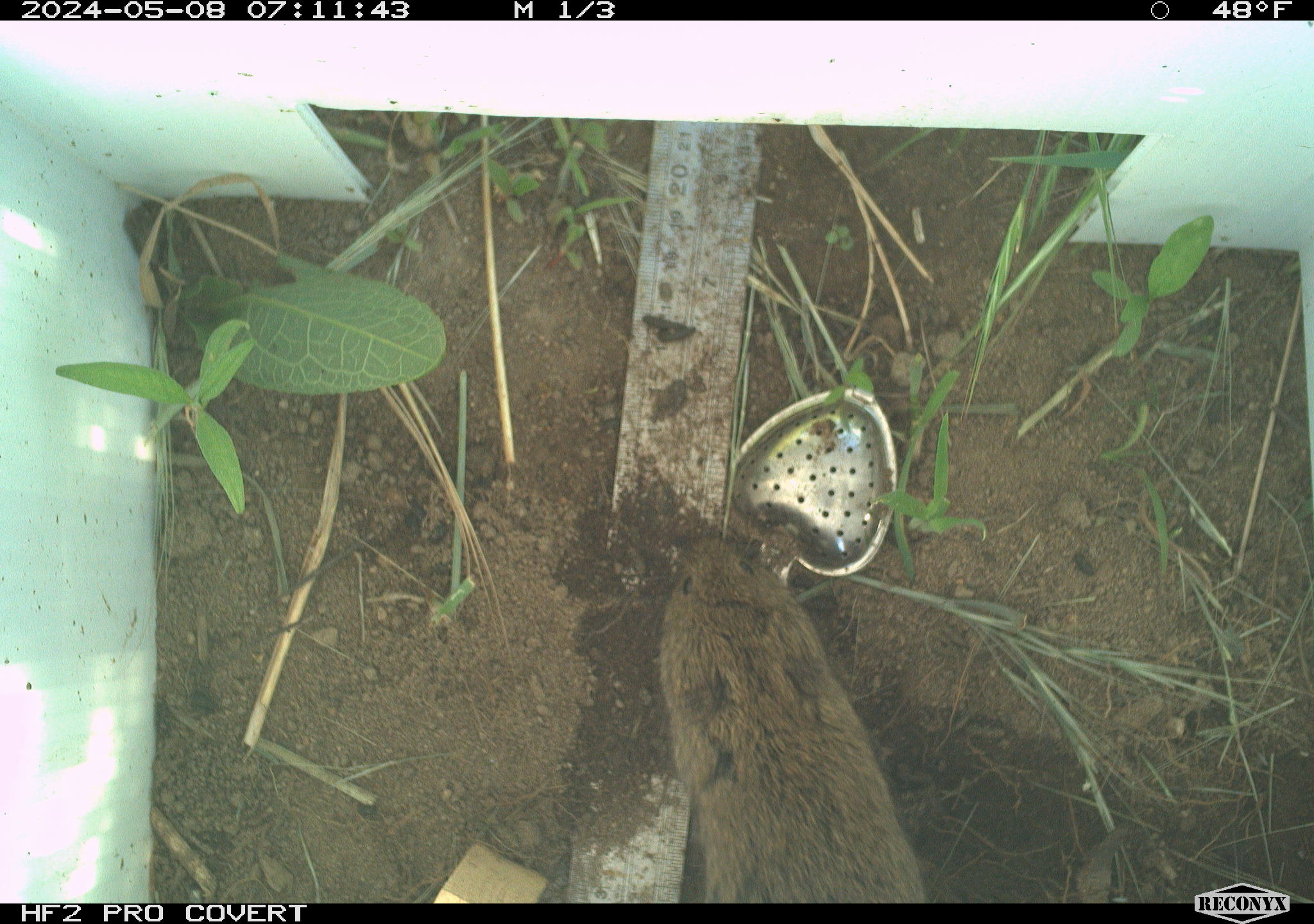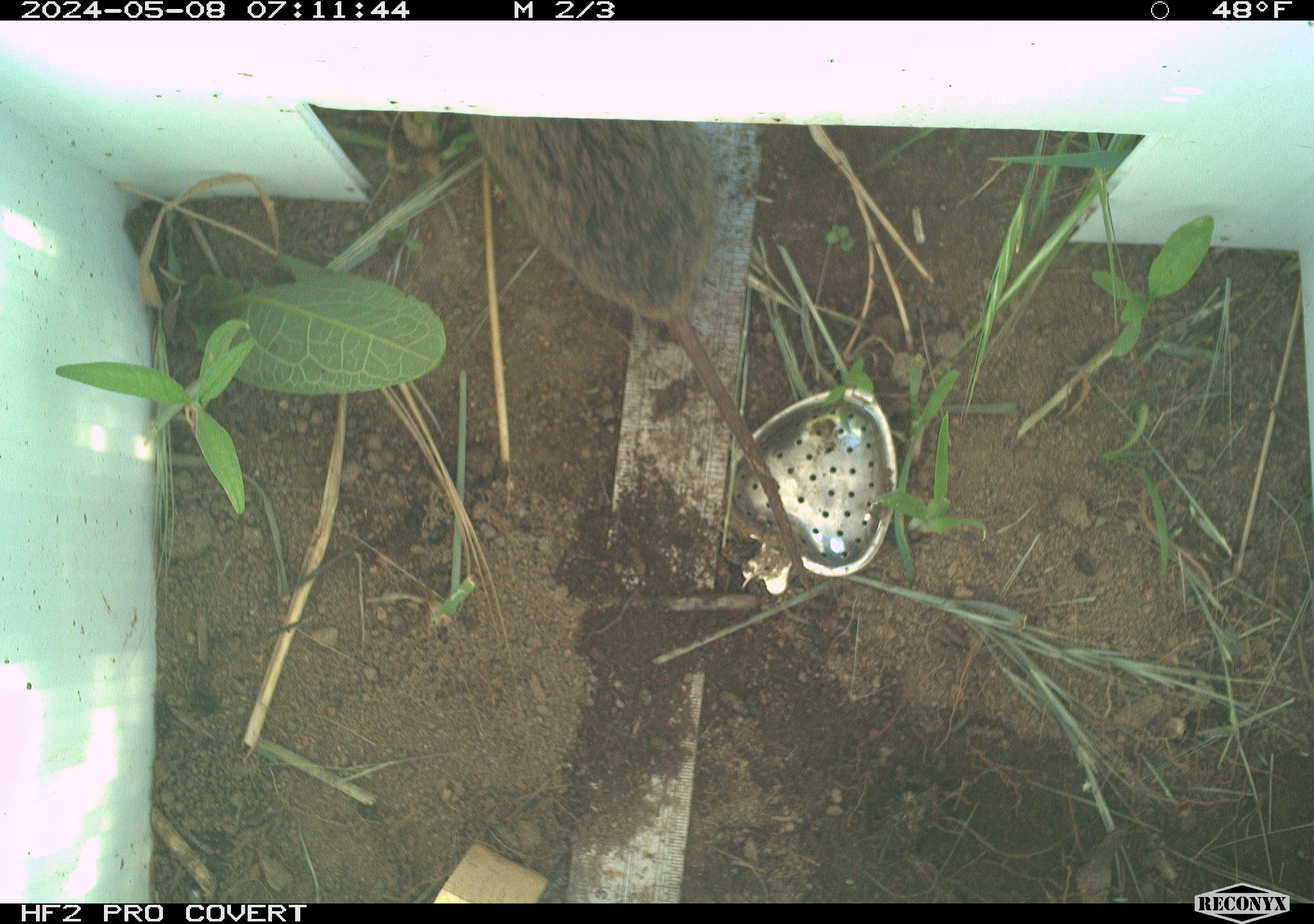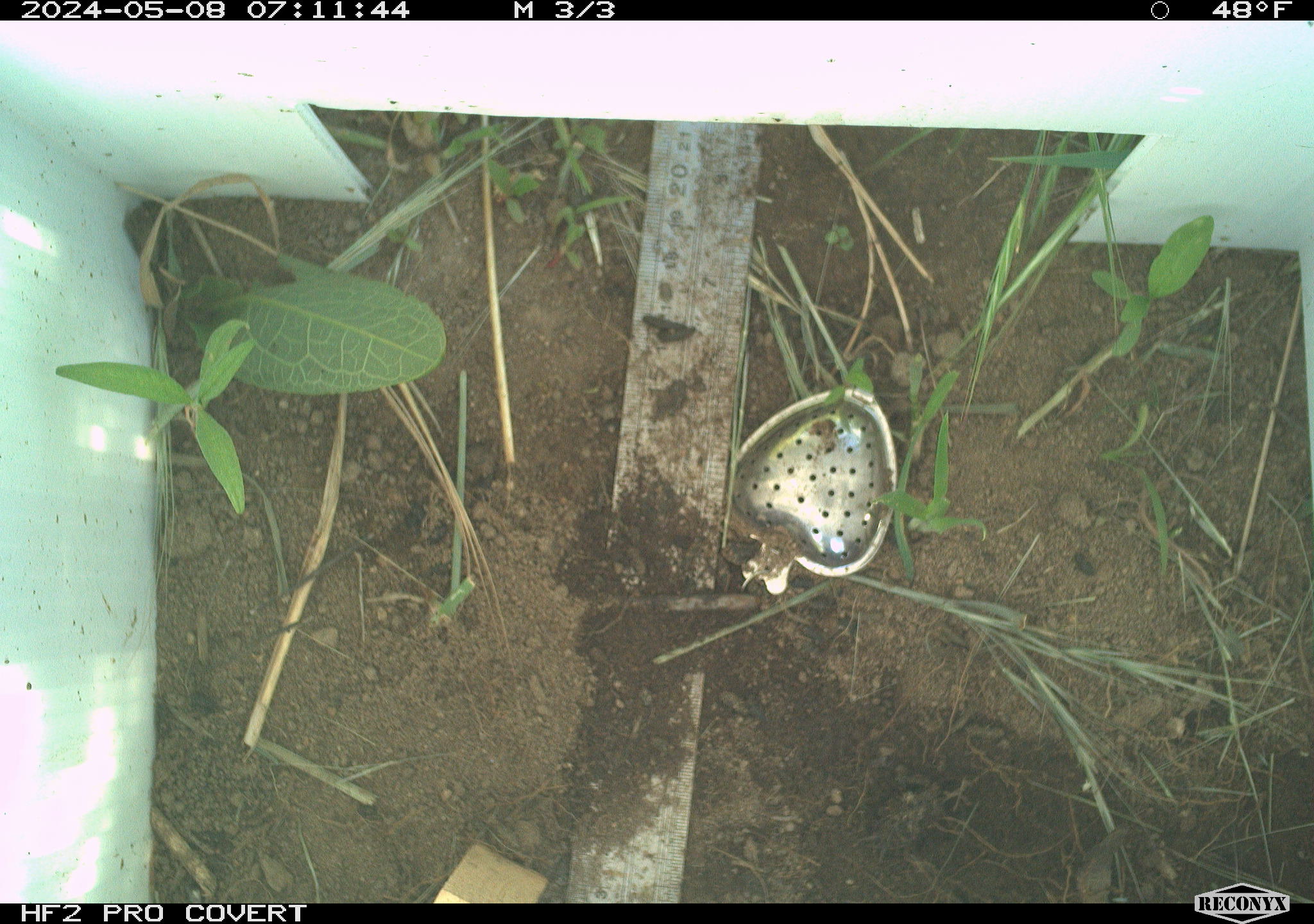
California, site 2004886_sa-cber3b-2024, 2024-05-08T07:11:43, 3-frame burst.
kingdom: Animalia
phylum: Chordata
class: Mammalia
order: Rodentia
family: Cricetidae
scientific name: Arvicolinae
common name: voles, lemmings, and muskrats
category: arvicolinae subfamily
Arvicolinae subfamily (voles, lemmings, and muskrats) (Arvicolinae).